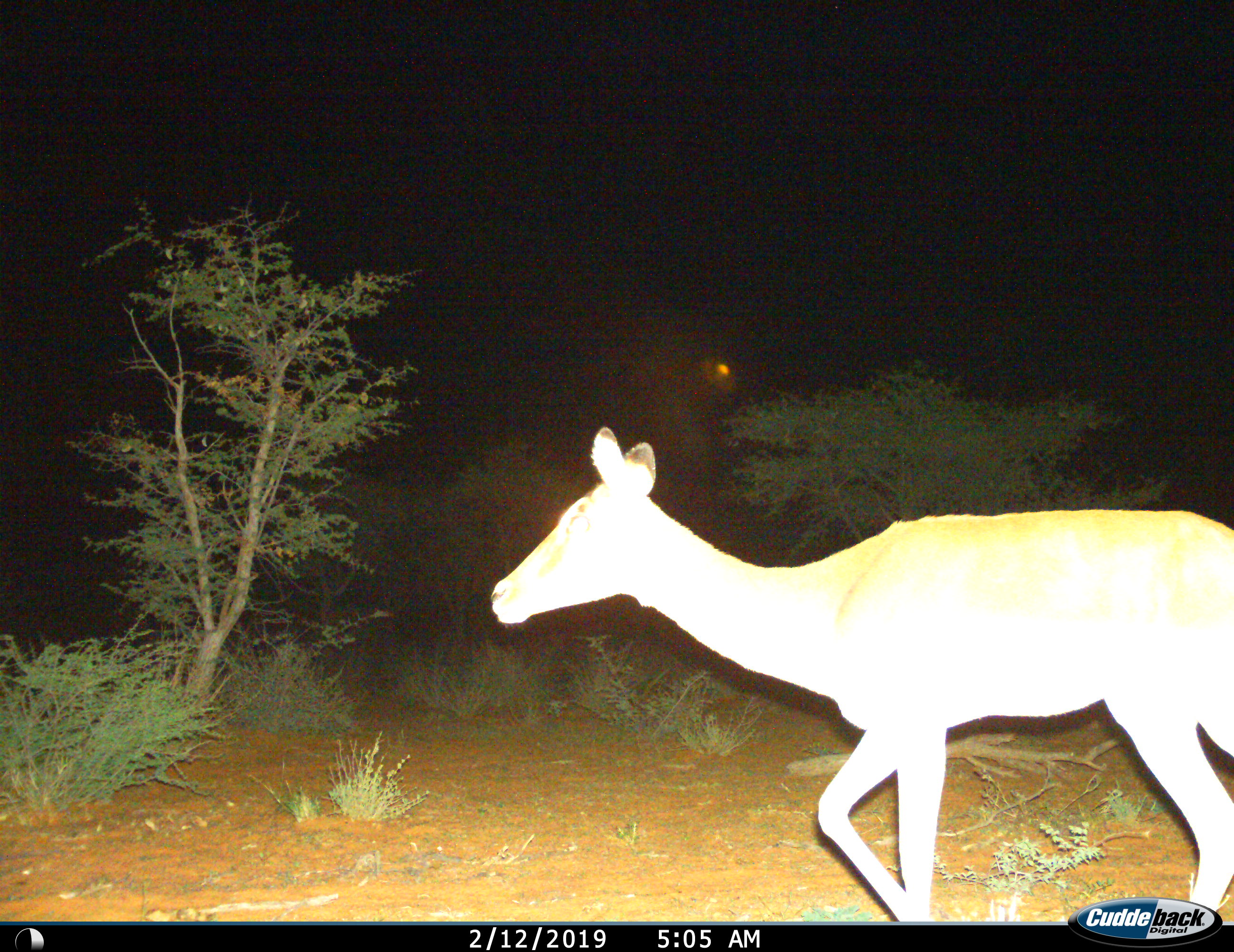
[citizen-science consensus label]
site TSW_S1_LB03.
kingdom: Animalia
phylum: Chordata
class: Mammalia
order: Artiodactyla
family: Bovidae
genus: Aepyceros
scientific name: Aepyceros melampus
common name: impala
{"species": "impala (Aepyceros melampus)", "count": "1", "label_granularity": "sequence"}